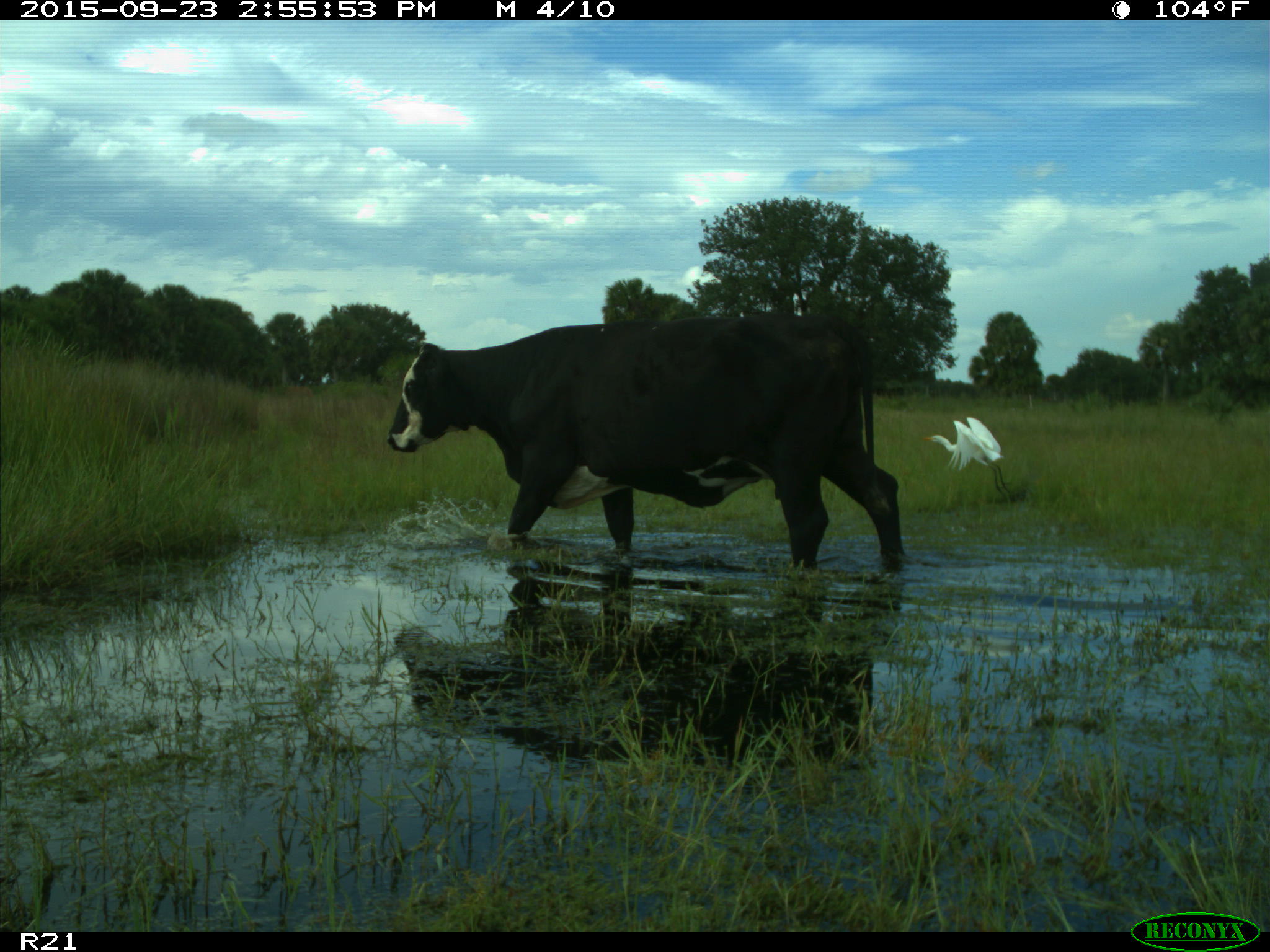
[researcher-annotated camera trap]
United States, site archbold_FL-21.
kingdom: Animalia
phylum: Chordata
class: Mammalia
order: Artiodactyla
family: Bovidae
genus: Bos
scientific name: Bos taurus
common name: domestic cow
Bos taurus (domestic cow).